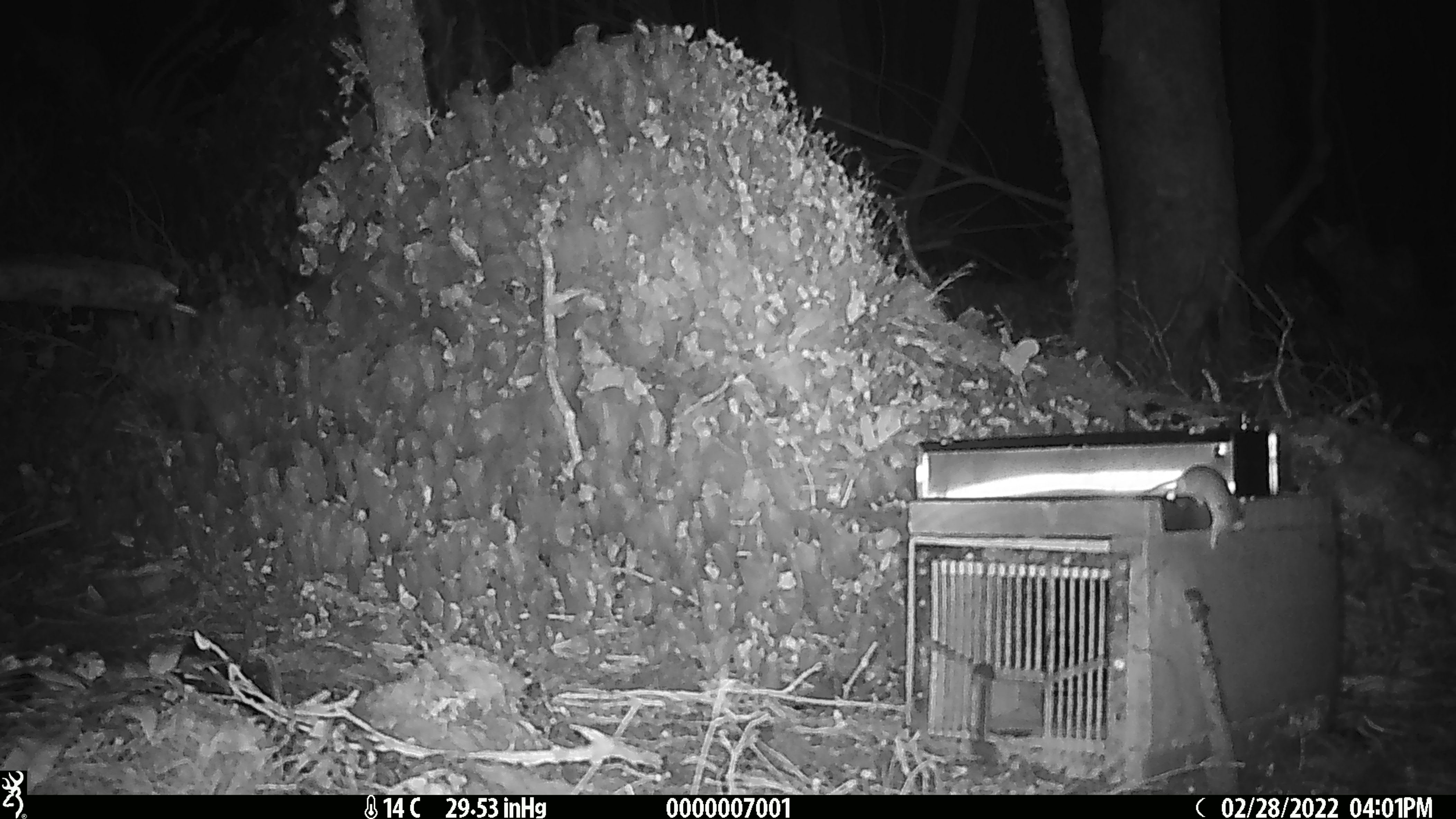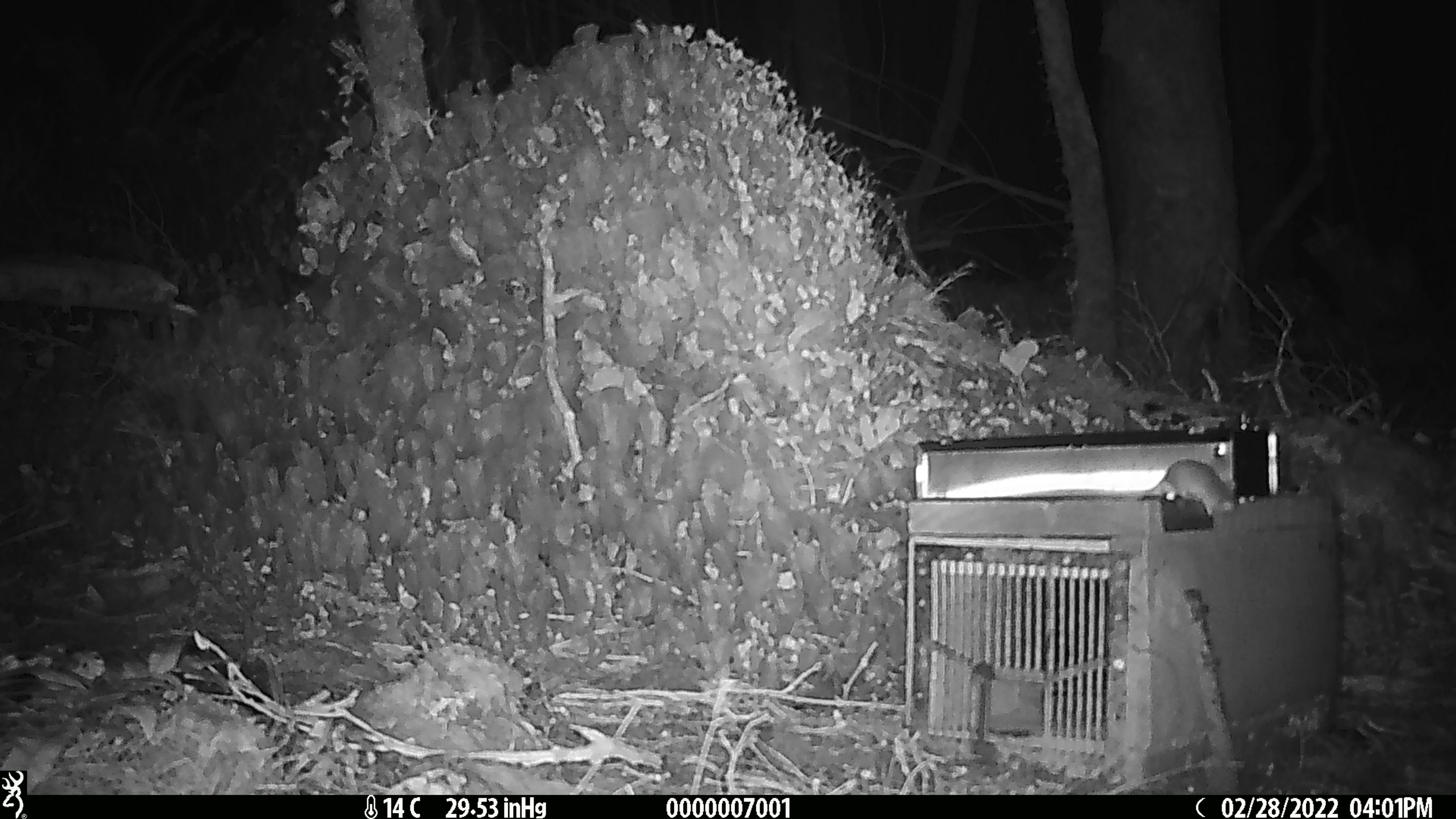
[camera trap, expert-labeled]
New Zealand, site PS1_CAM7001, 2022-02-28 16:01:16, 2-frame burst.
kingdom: Animalia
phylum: Chordata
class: Mammalia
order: Rodentia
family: Muridae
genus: Mus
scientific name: Mus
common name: mouse